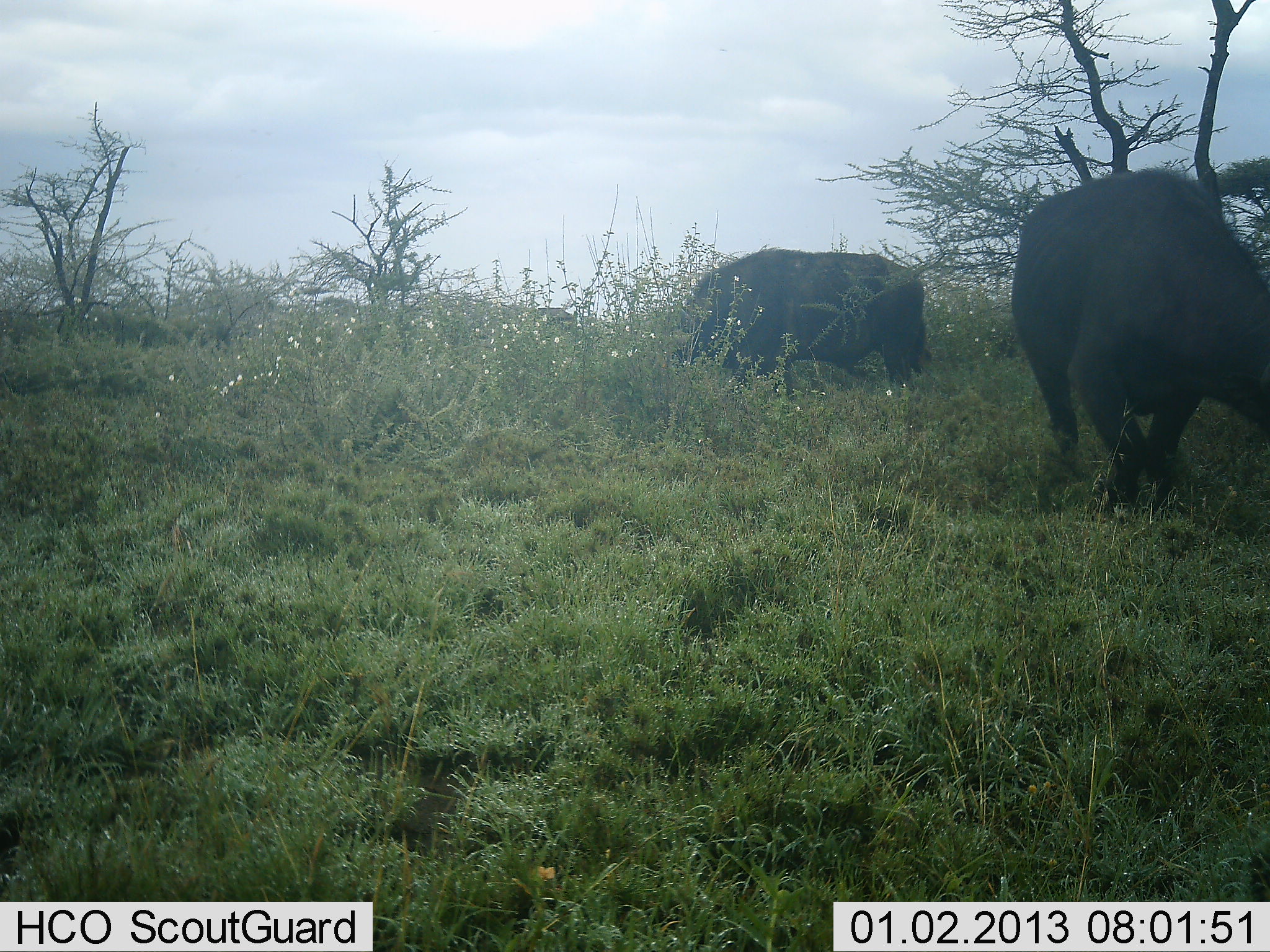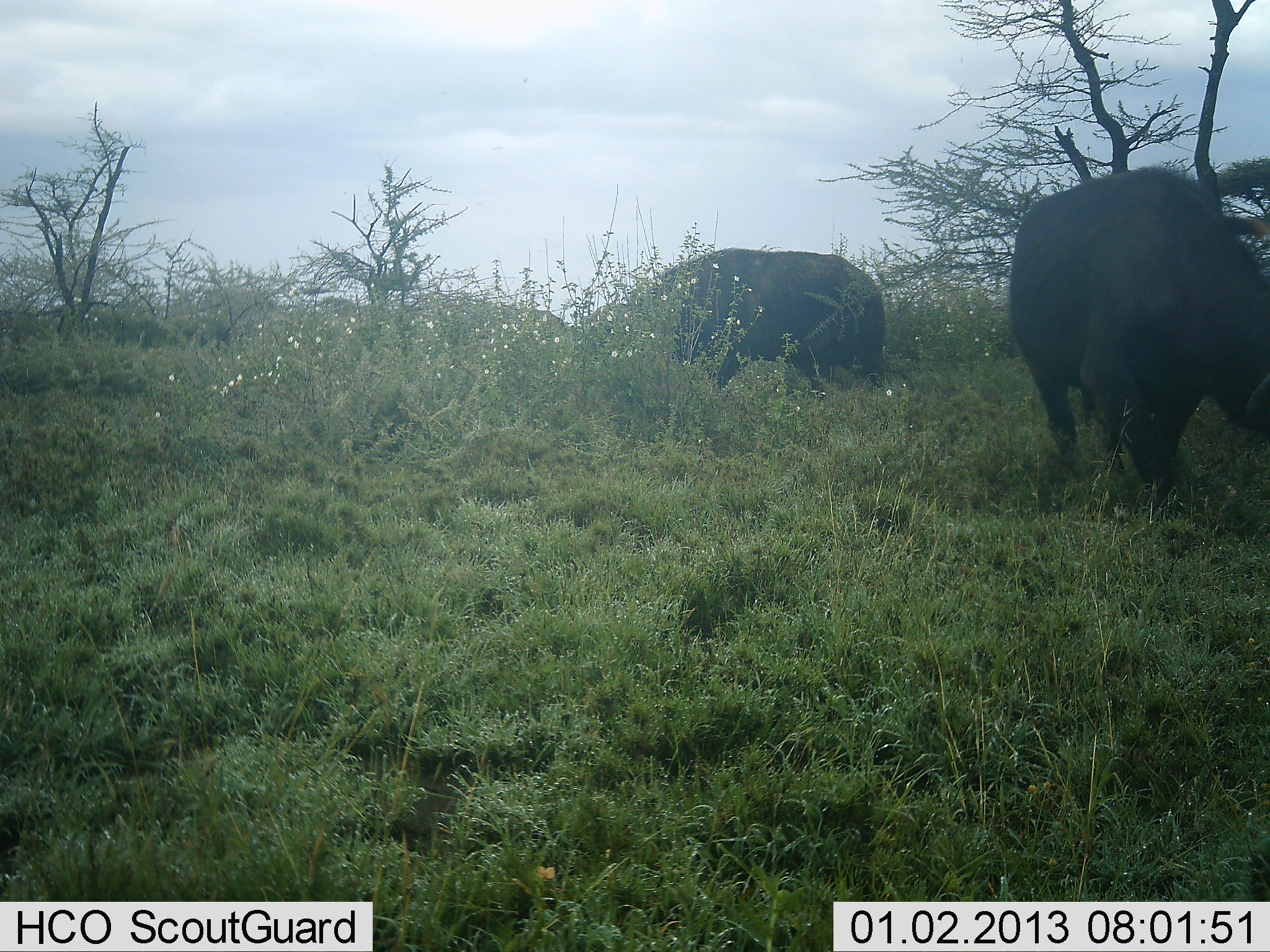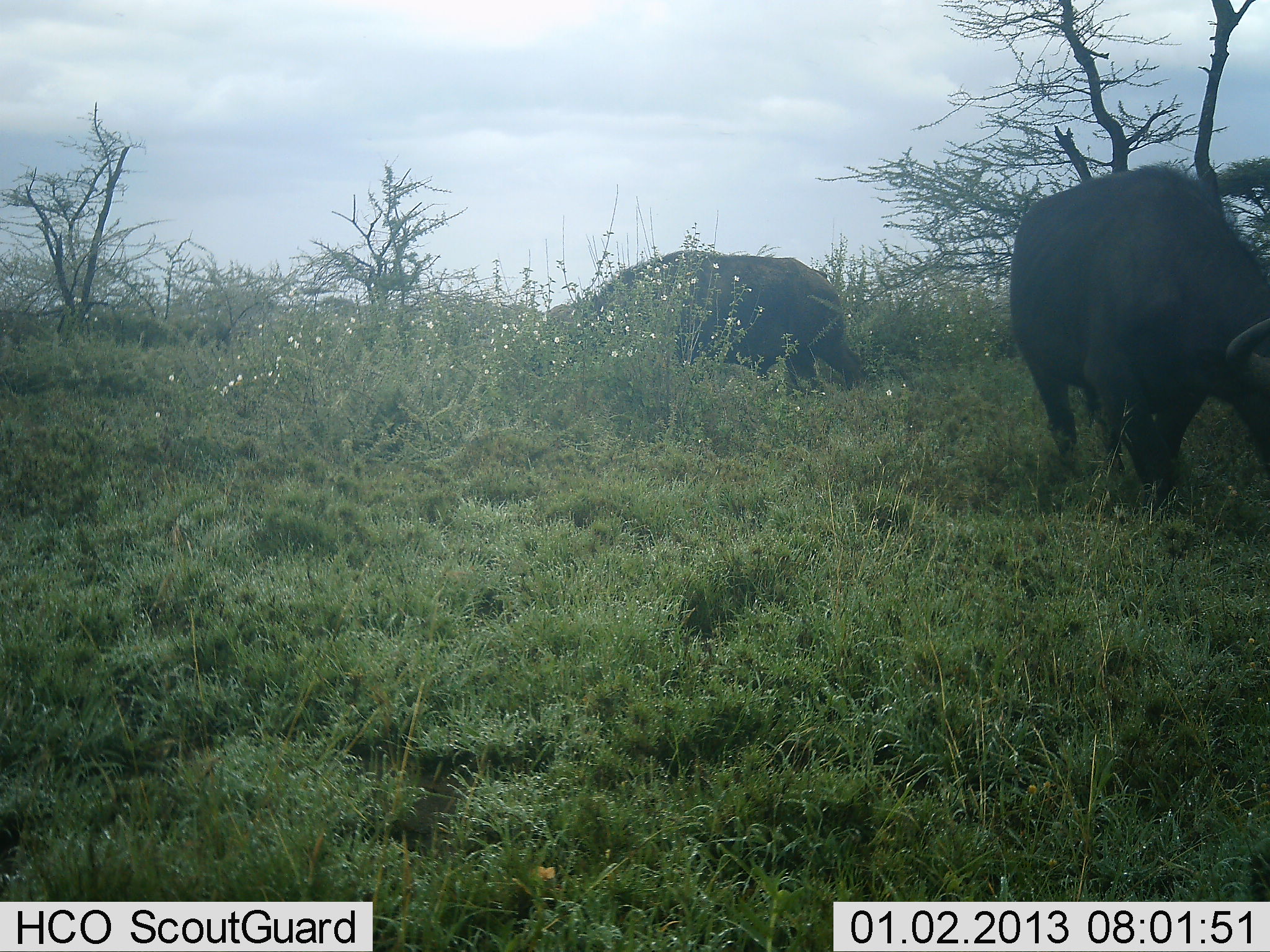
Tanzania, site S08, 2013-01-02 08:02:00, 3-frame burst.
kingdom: Animalia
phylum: Chordata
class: Mammalia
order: Artiodactyla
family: Bovidae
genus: Syncerus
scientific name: Syncerus caffer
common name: cape buffalo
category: buffalo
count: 3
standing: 19%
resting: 0%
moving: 48%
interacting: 5%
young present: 0%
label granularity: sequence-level